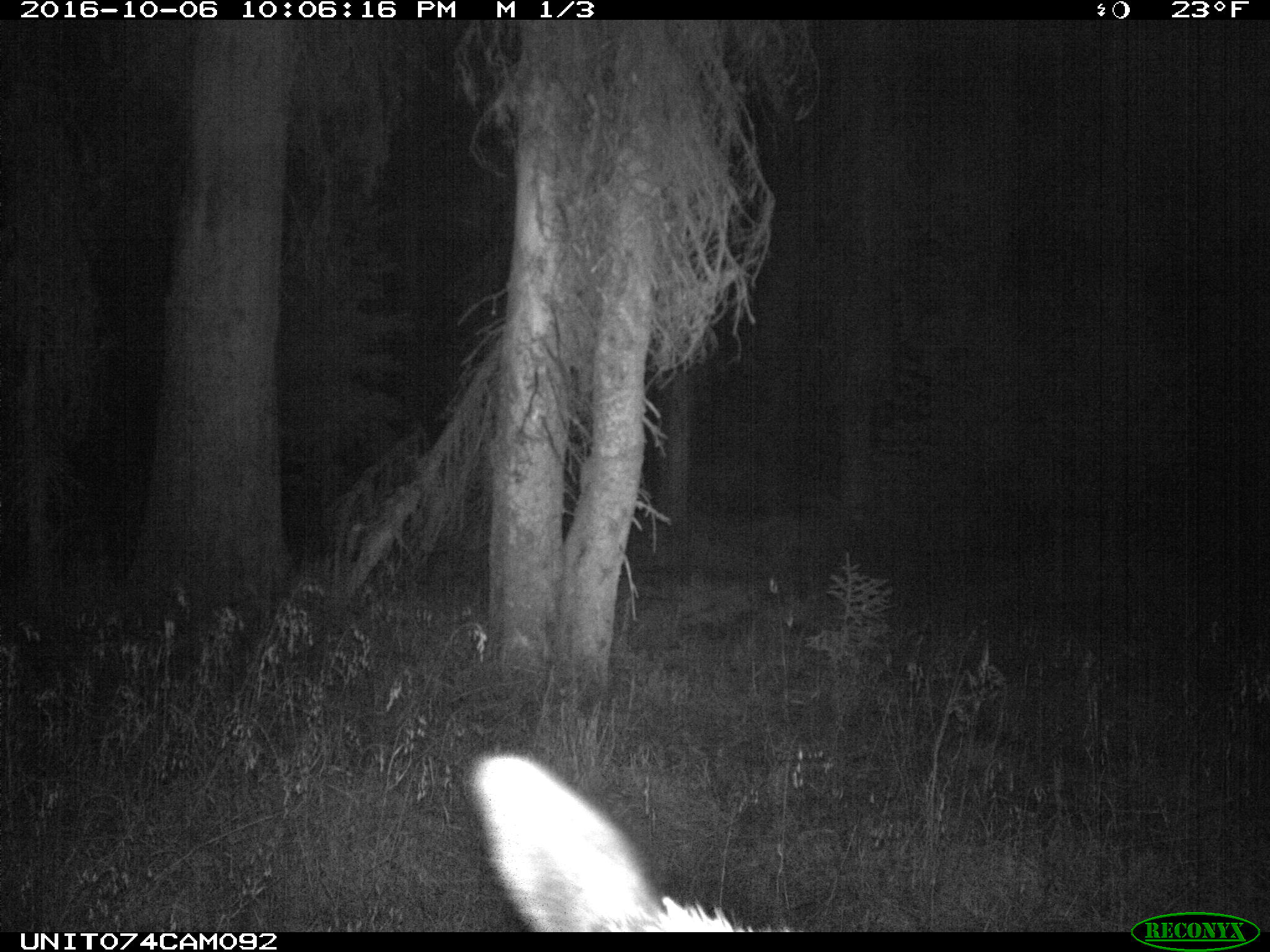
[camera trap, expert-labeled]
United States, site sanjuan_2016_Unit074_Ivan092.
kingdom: Animalia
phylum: Chordata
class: Mammalia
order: Artiodactyla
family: Cervidae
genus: Cervus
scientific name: Cervus elaphus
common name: red deer